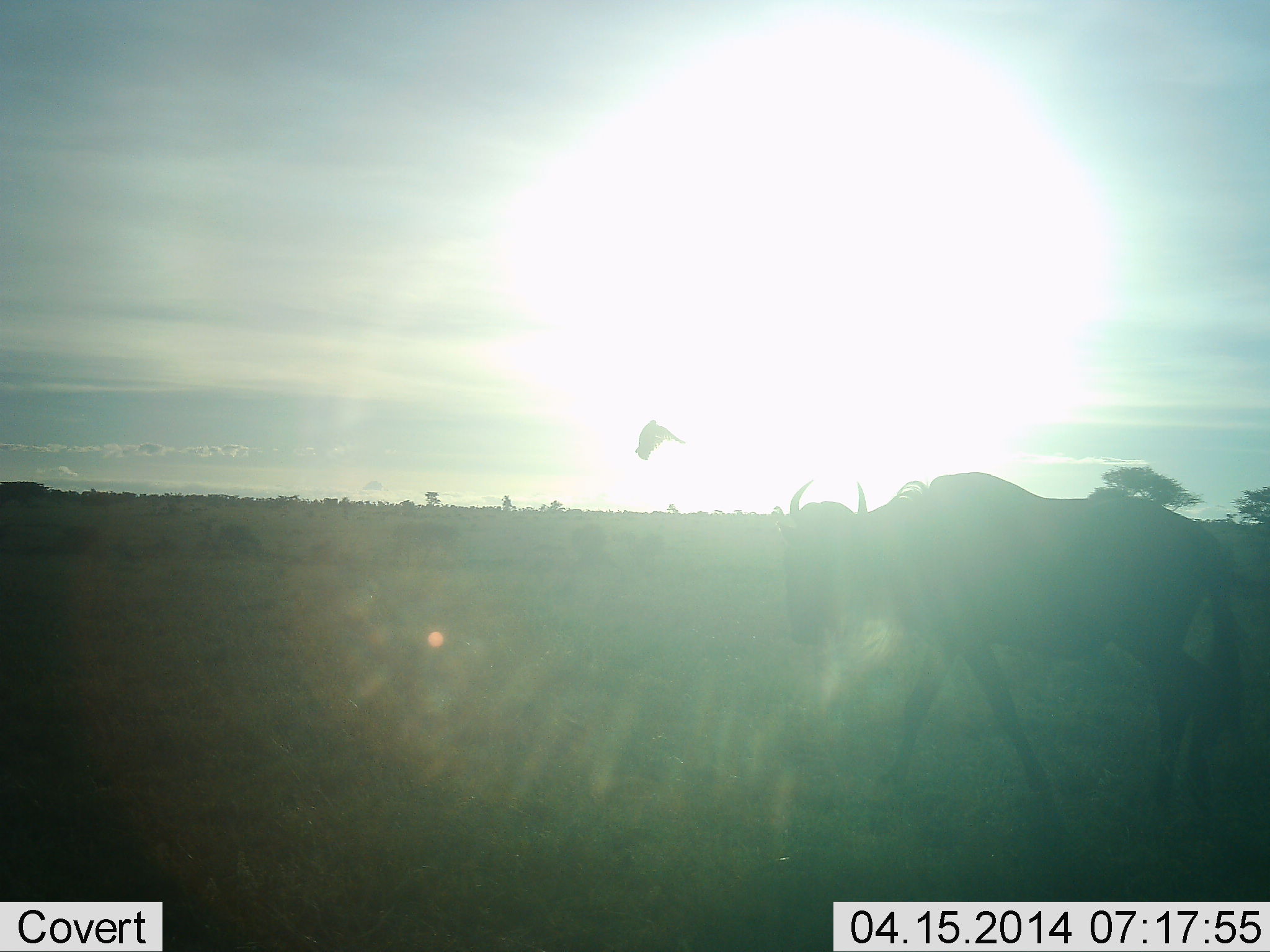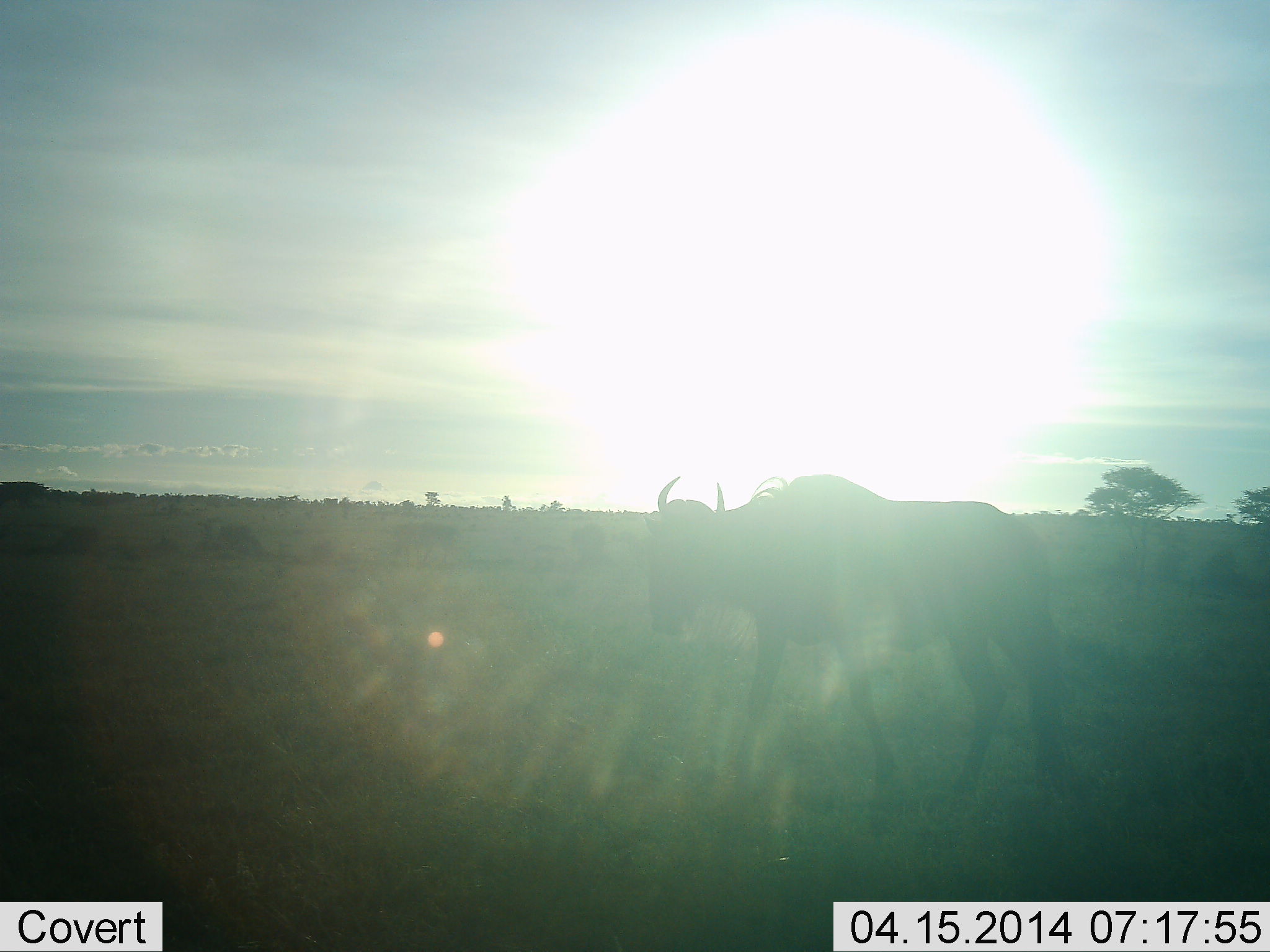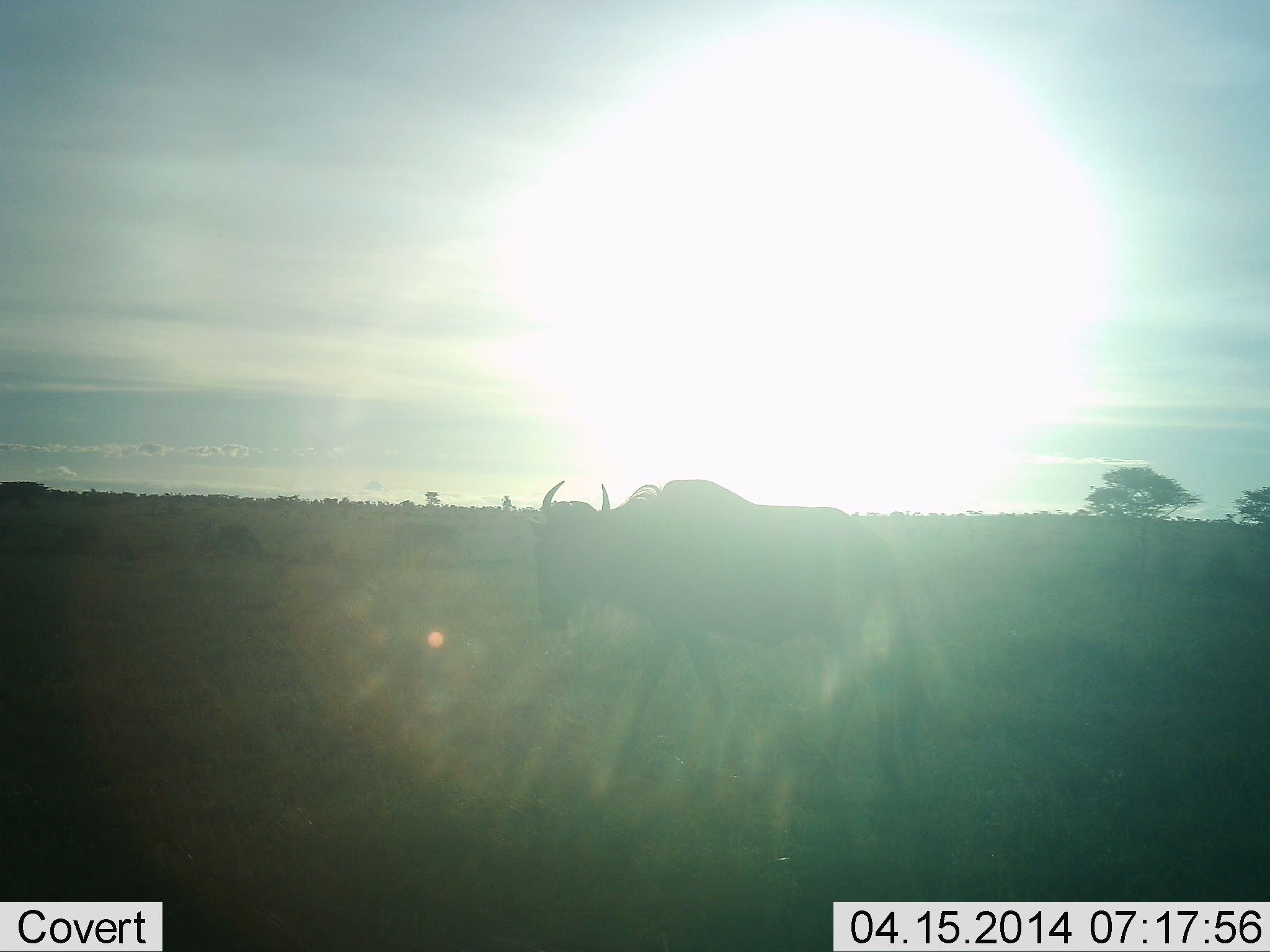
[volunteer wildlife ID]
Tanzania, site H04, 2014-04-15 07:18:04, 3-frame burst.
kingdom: Animalia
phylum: Chordata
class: Aves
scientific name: Aves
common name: bird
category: otherbird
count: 1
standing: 0%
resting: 0%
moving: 100%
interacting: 0%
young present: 0%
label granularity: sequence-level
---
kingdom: Animalia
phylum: Chordata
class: Mammalia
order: Artiodactyla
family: Bovidae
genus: Connochaetes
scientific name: Connochaetes taurinus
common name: blue wildebeest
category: wildebeest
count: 1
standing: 6%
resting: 0%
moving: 94%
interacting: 0%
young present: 0%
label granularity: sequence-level